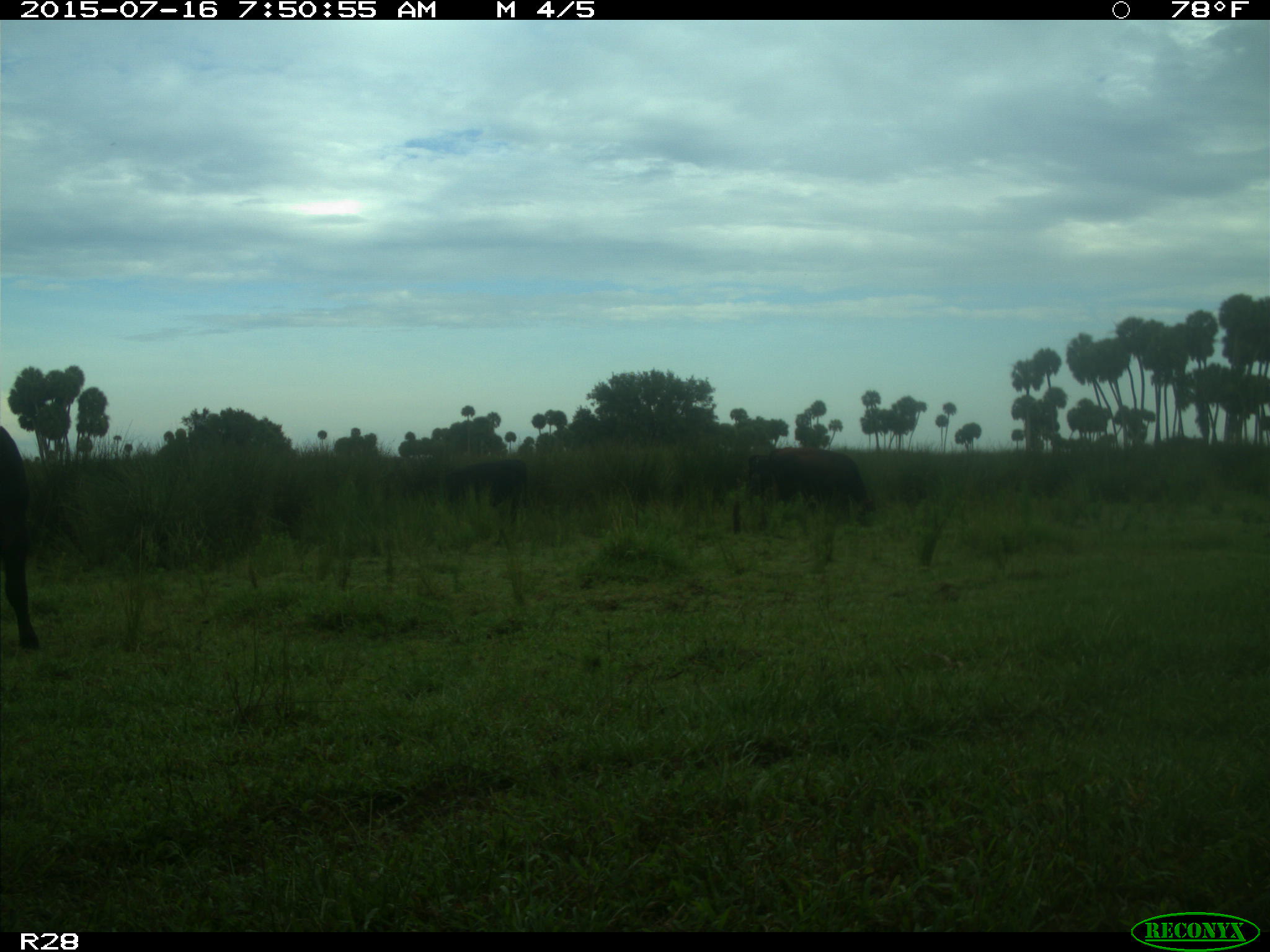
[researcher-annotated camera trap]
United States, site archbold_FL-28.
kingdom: Animalia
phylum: Chordata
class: Mammalia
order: Artiodactyla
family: Bovidae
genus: Bos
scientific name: Bos taurus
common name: domestic cow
Bos taurus (domestic cow).